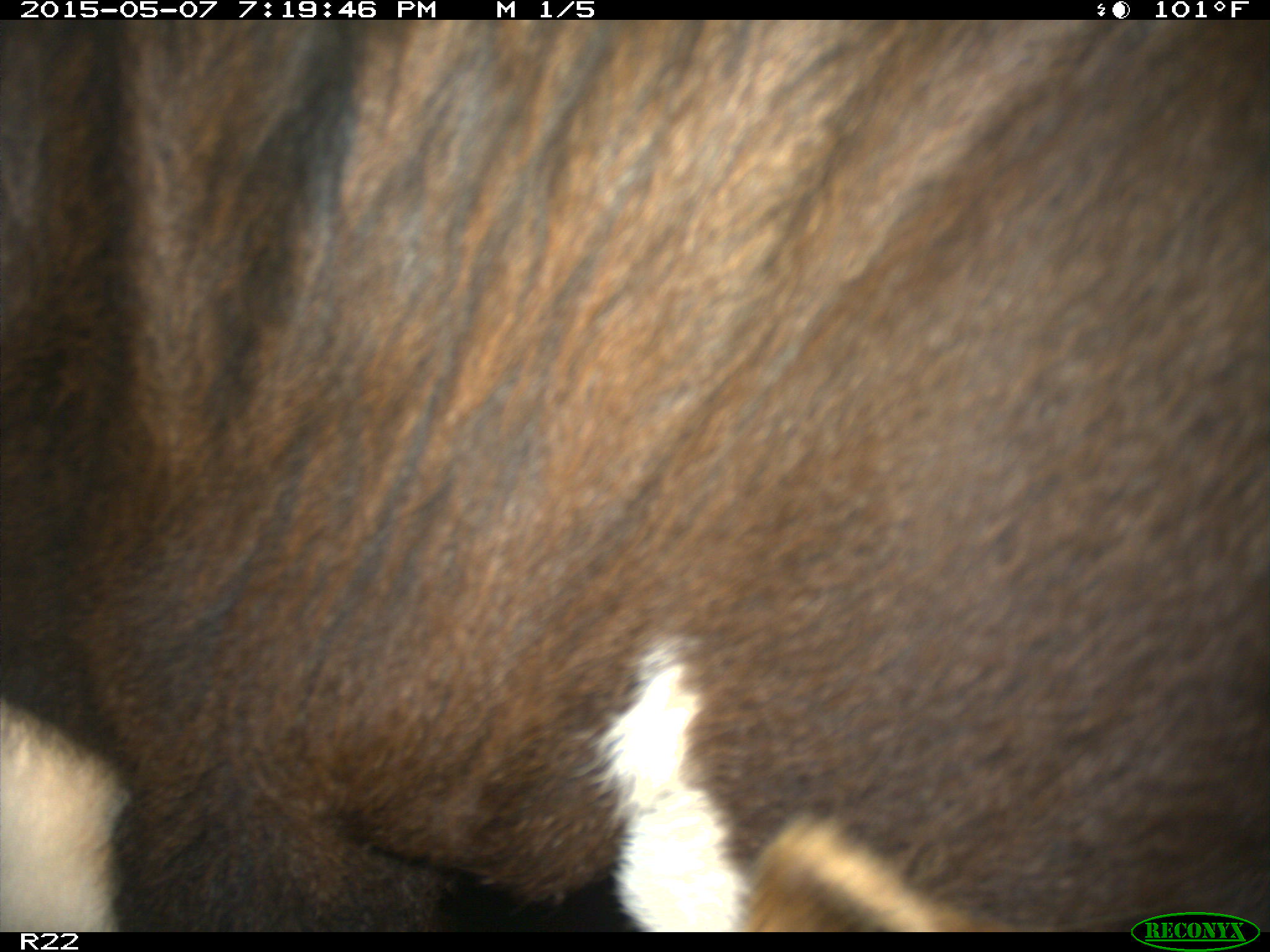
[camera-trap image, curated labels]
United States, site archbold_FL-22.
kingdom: Animalia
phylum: Chordata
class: Mammalia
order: Artiodactyla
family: Bovidae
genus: Bos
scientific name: Bos taurus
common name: domestic cow